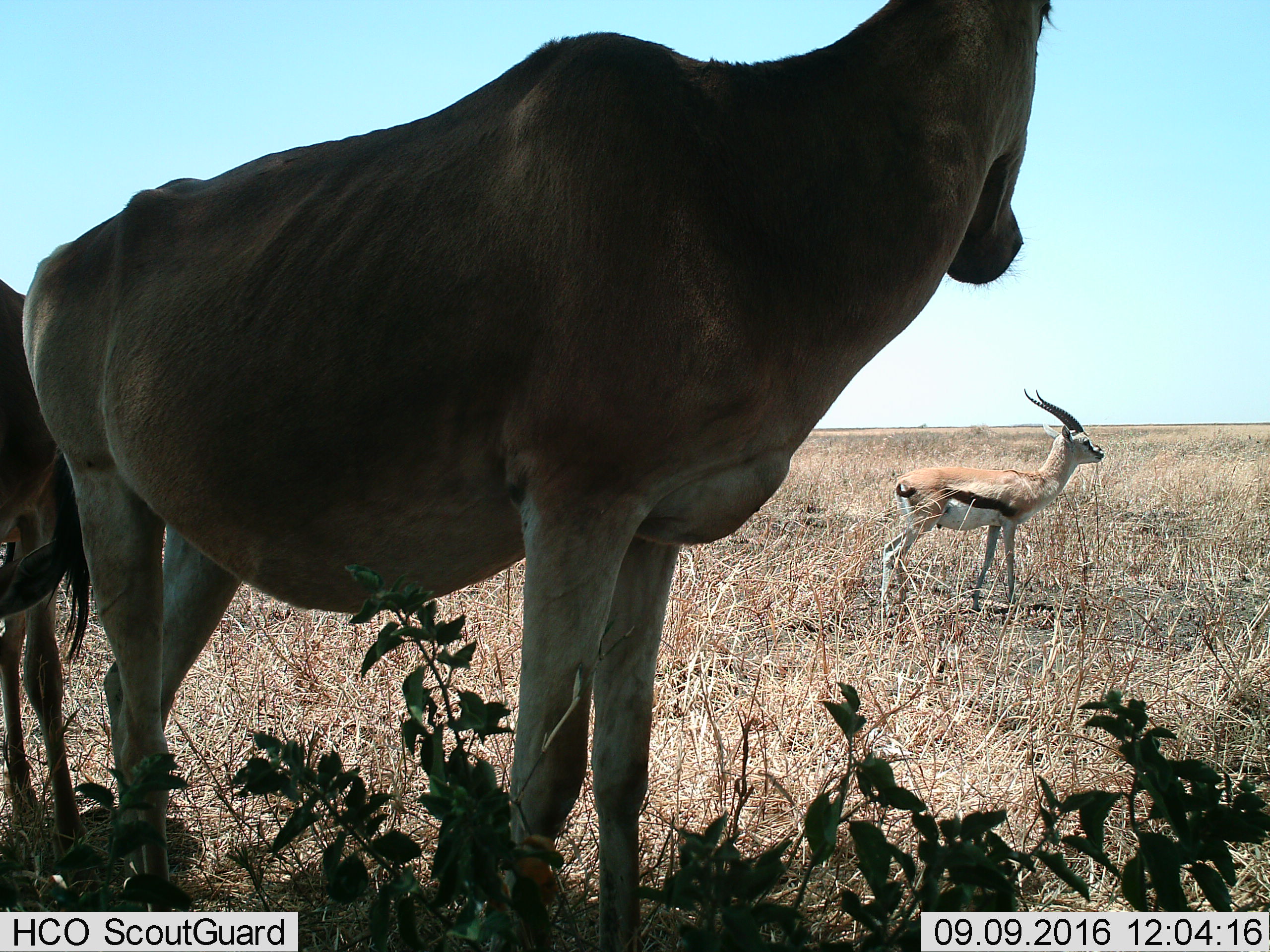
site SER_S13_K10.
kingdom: Animalia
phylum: Chordata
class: Mammalia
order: Artiodactyla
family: Bovidae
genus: Eudorcas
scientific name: Eudorcas thomsonii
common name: thomson's gazelle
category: gazellethomsons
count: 1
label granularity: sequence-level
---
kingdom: Animalia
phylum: Chordata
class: Mammalia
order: Artiodactyla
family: Bovidae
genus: Alcelaphus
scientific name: Alcelaphus buselaphus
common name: hartebeest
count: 2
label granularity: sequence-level